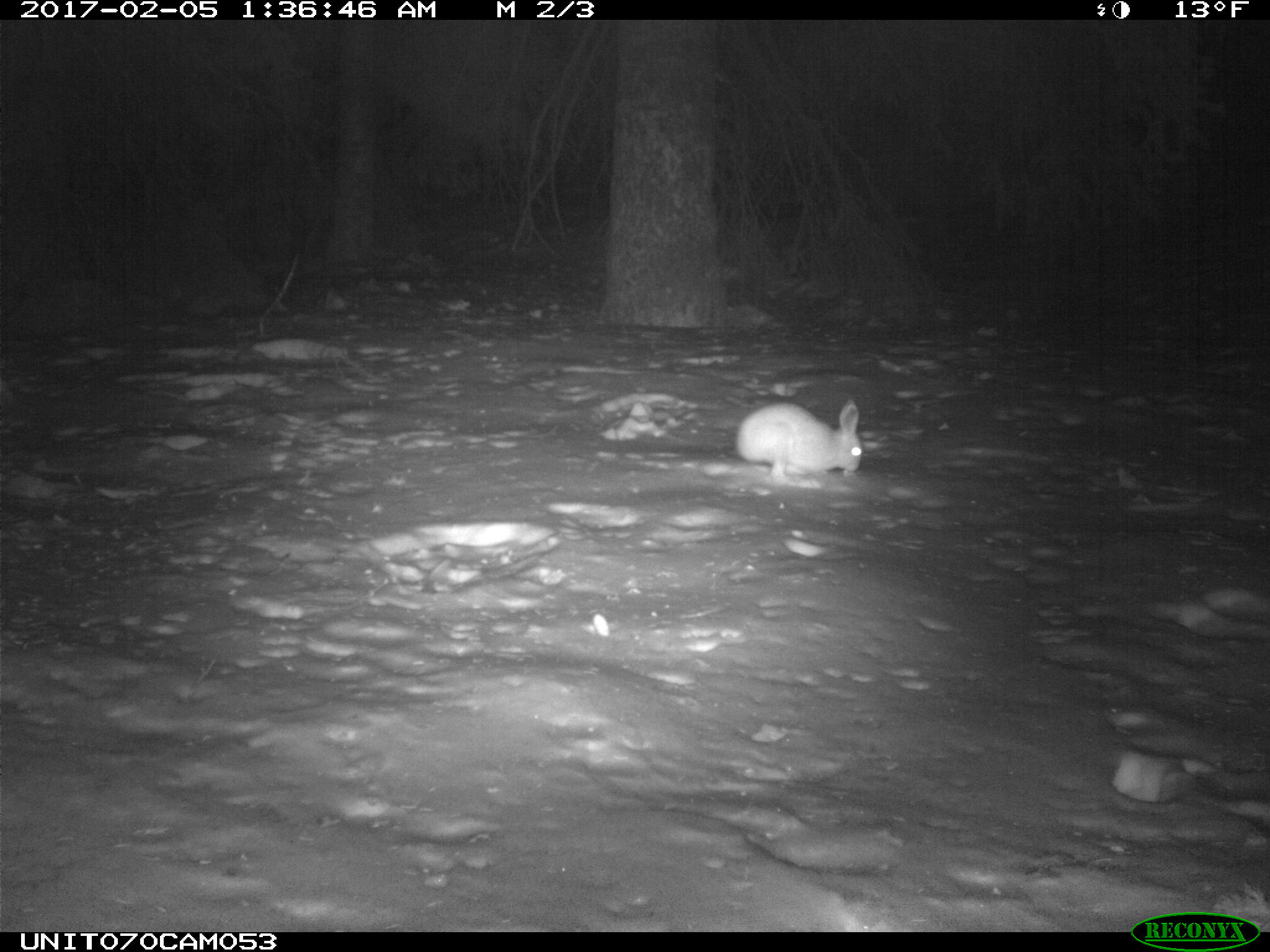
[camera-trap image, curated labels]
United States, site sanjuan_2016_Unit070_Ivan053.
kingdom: Animalia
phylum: Chordata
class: Mammalia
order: Lagomorpha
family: Leporidae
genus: Lepus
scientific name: Lepus americanus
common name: snowshoe hare